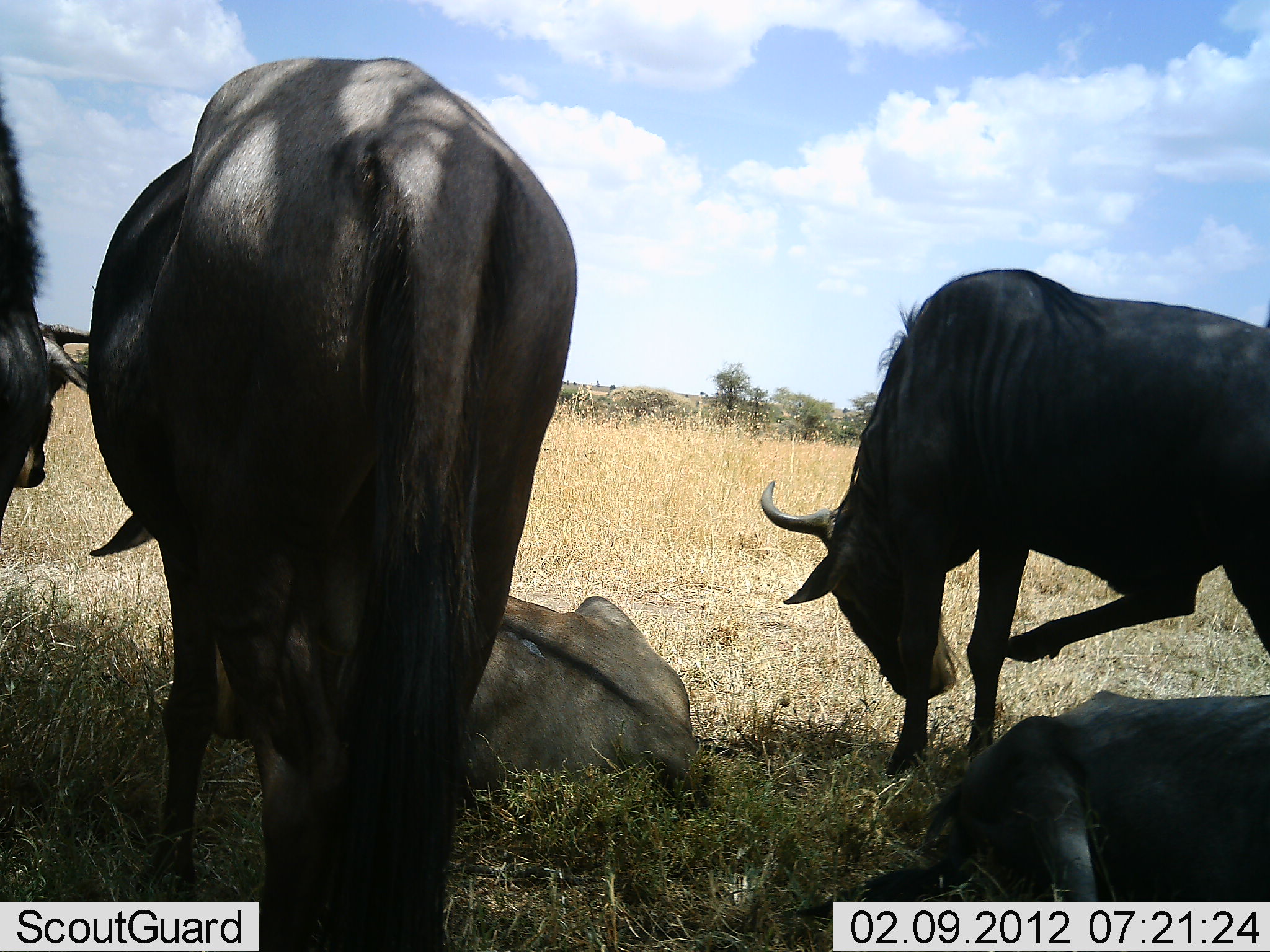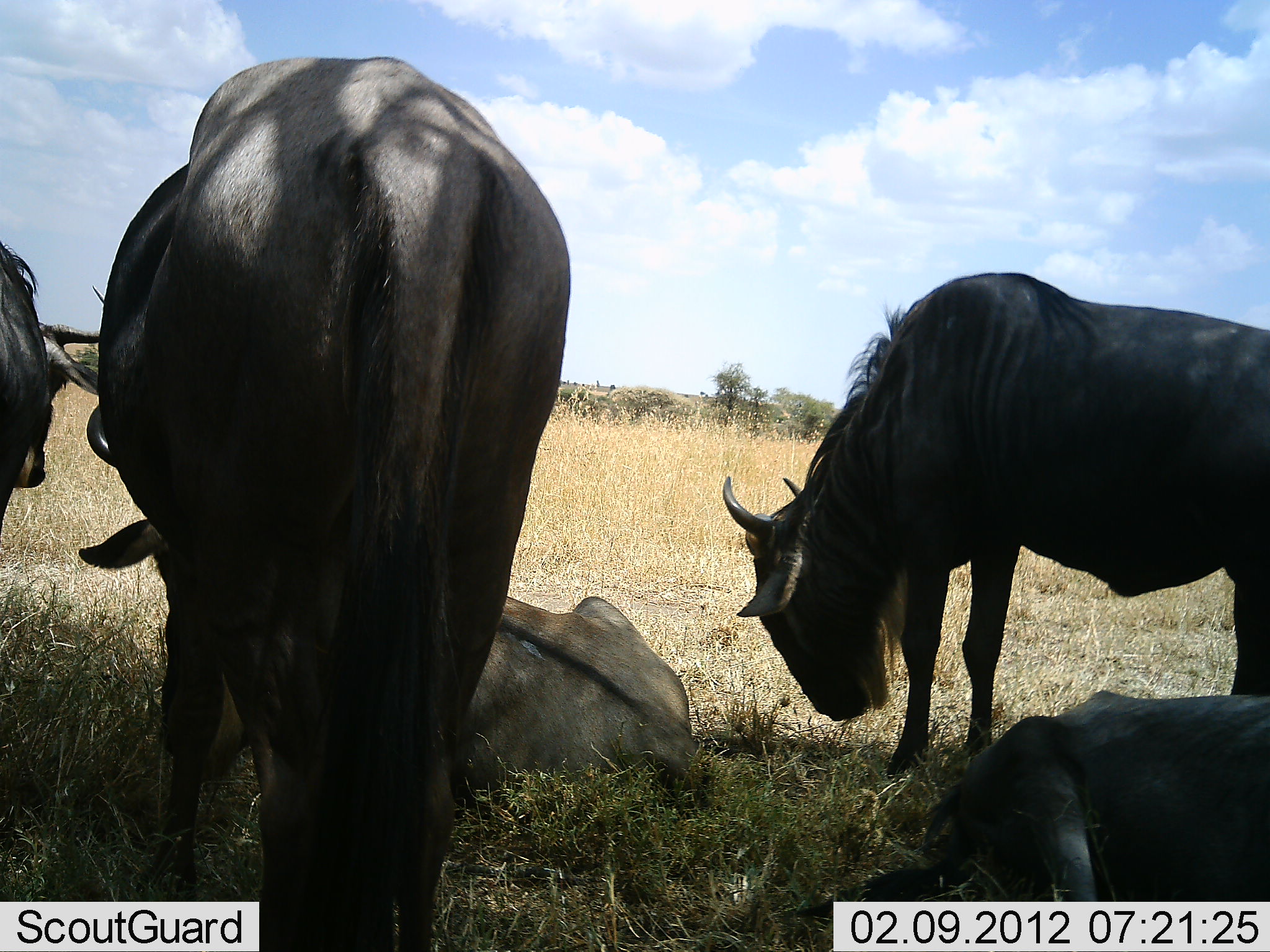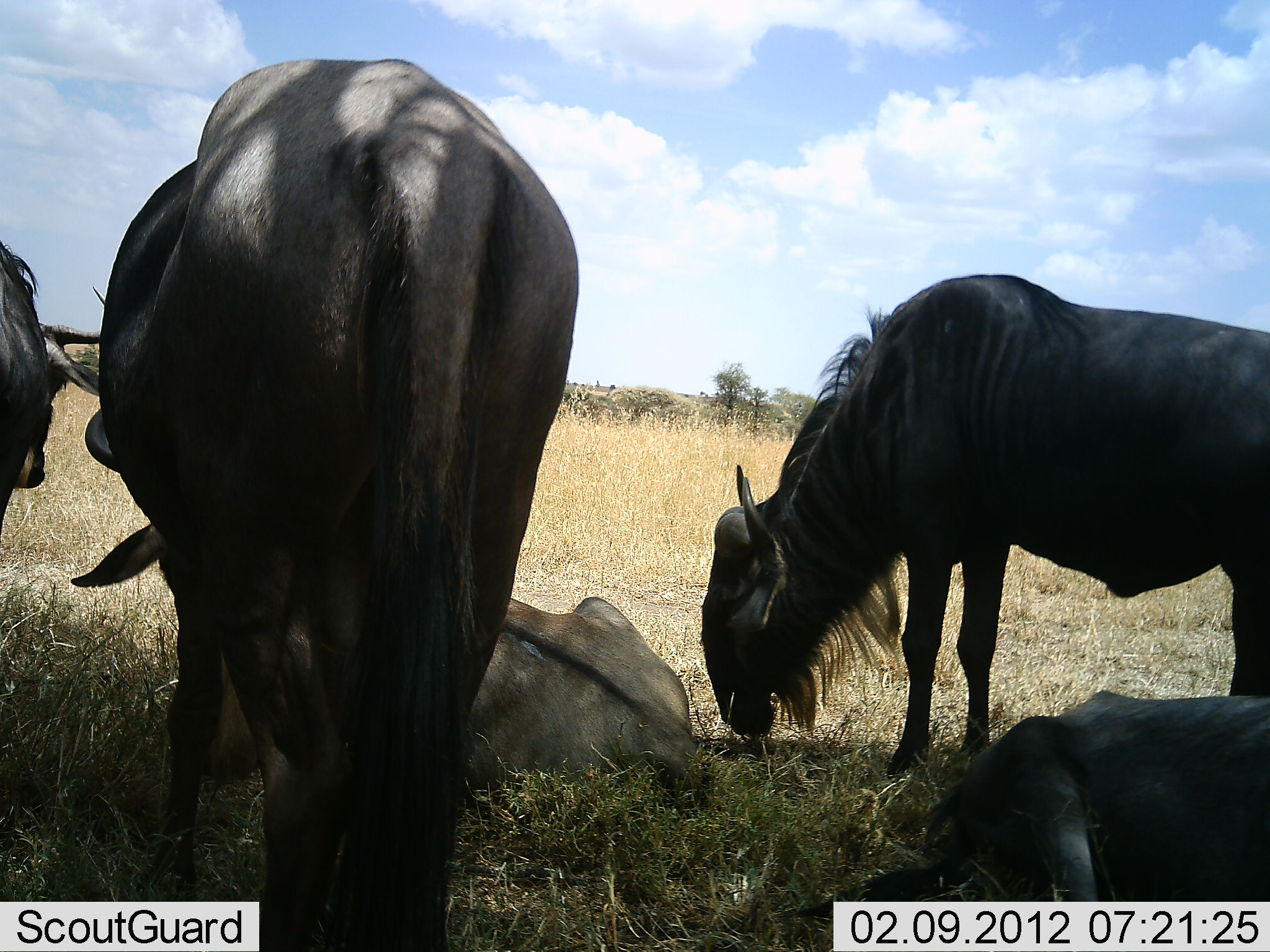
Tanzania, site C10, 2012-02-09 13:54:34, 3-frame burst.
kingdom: Animalia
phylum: Chordata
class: Mammalia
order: Artiodactyla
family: Bovidae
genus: Connochaetes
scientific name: Connochaetes taurinus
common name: blue wildebeest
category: wildebeest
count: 5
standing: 65%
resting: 100%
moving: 0%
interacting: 0%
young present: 4%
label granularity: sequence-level